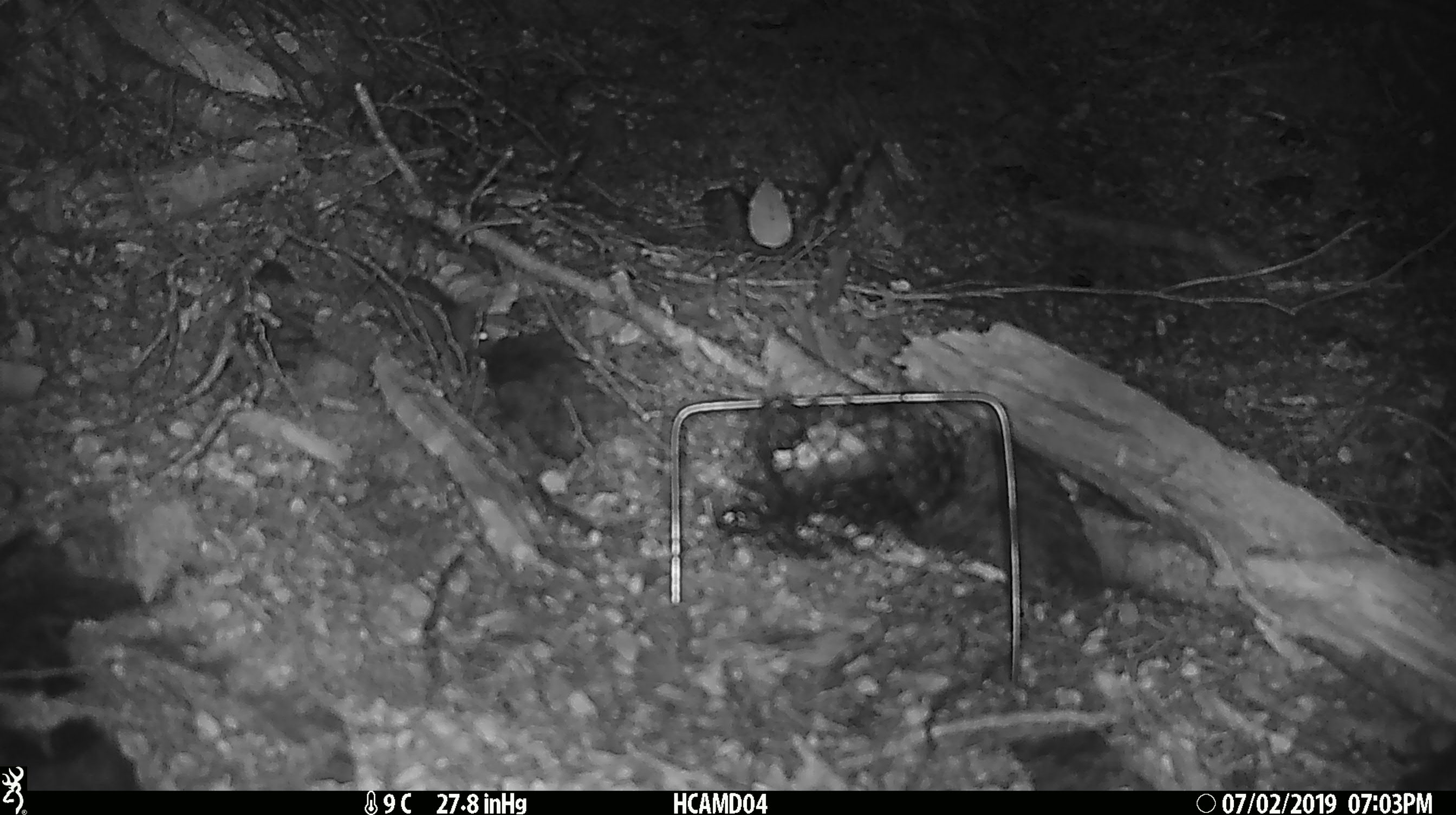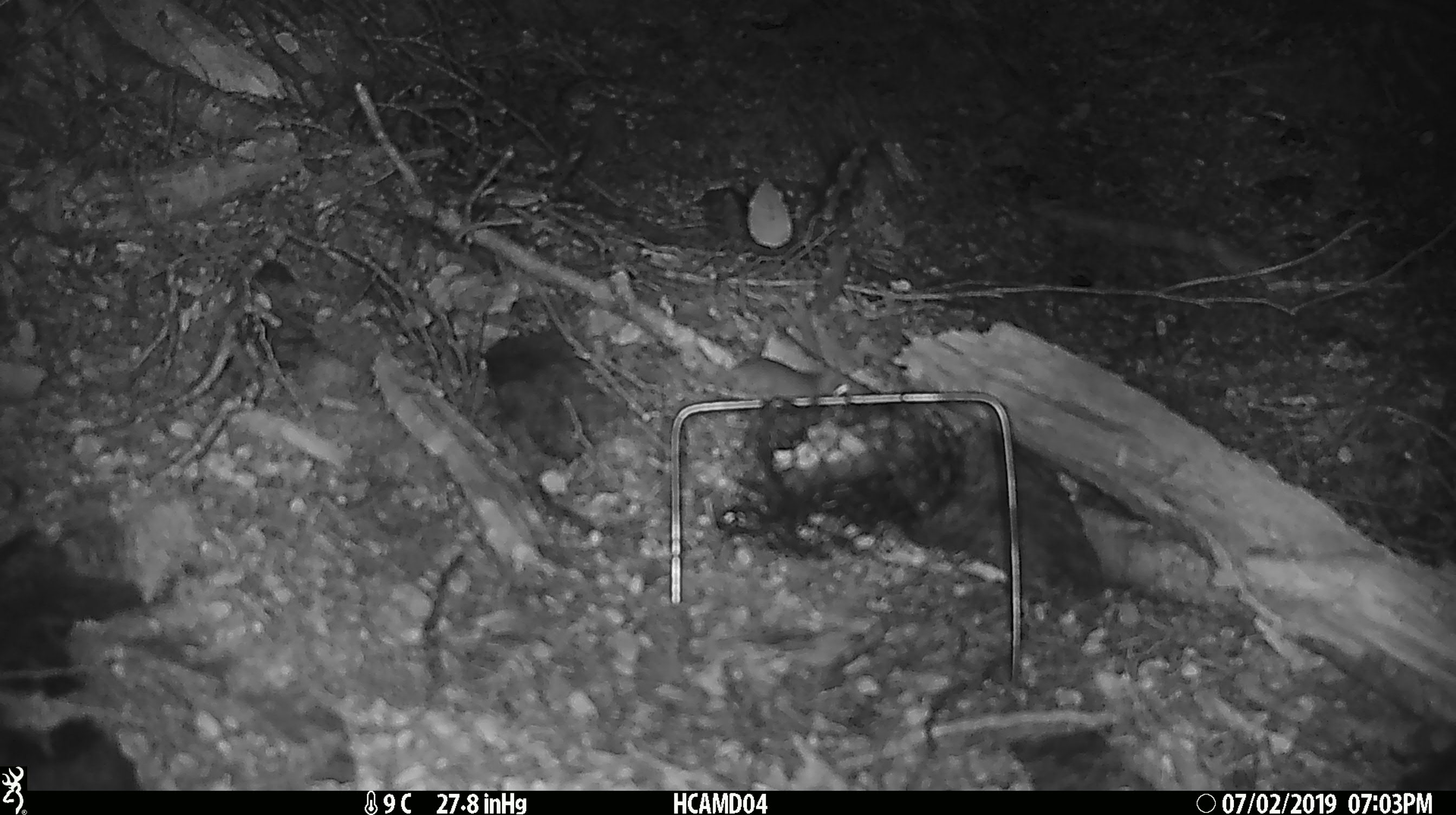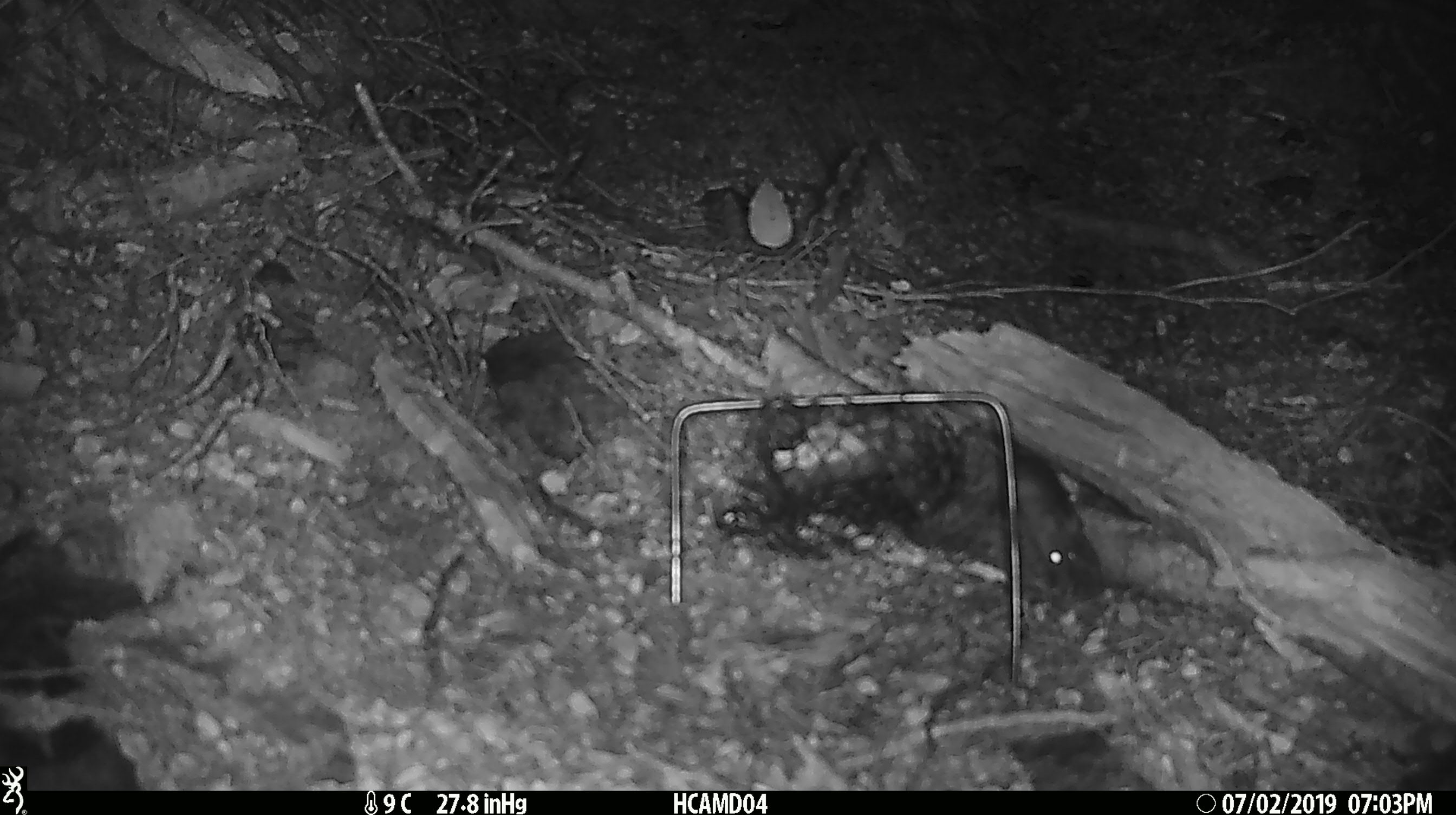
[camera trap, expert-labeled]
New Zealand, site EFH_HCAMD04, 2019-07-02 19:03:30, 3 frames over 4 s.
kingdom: Animalia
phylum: Chordata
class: Mammalia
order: Rodentia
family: Muridae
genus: Mus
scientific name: Mus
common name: mouse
Mouse (Mus).